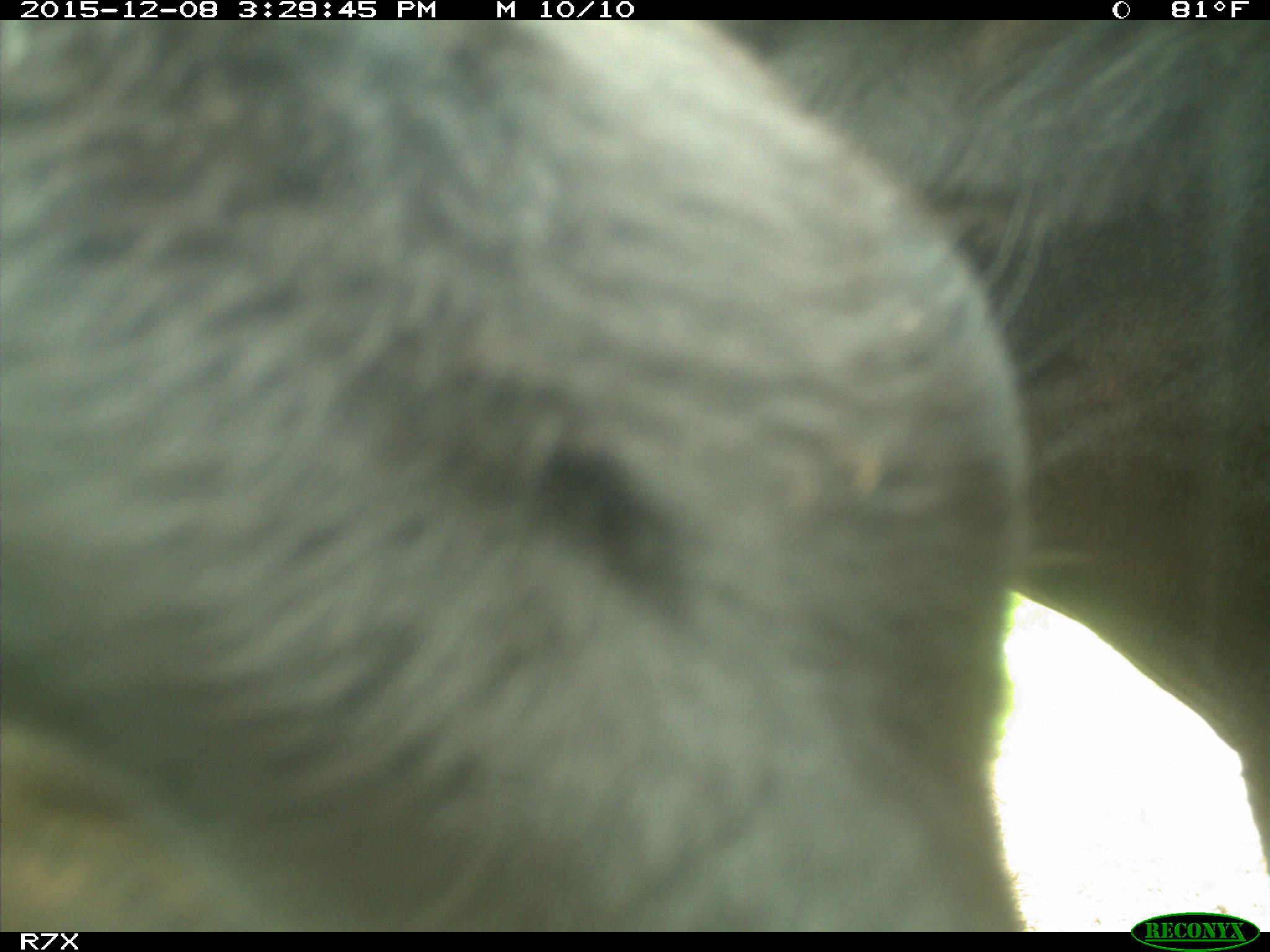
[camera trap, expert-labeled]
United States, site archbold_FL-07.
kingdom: Animalia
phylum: Chordata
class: Mammalia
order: Artiodactyla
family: Bovidae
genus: Bos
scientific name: Bos taurus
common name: domestic cow